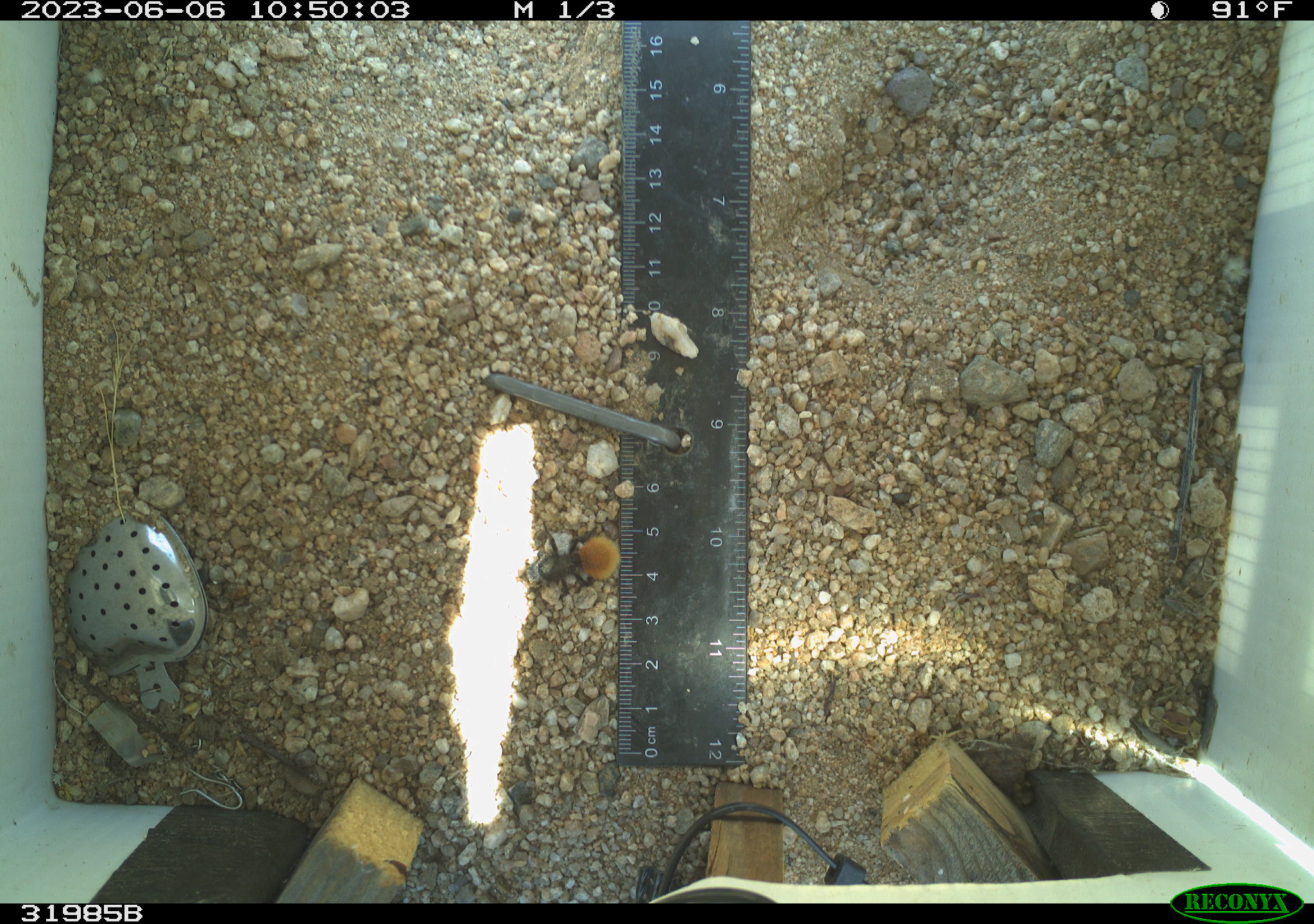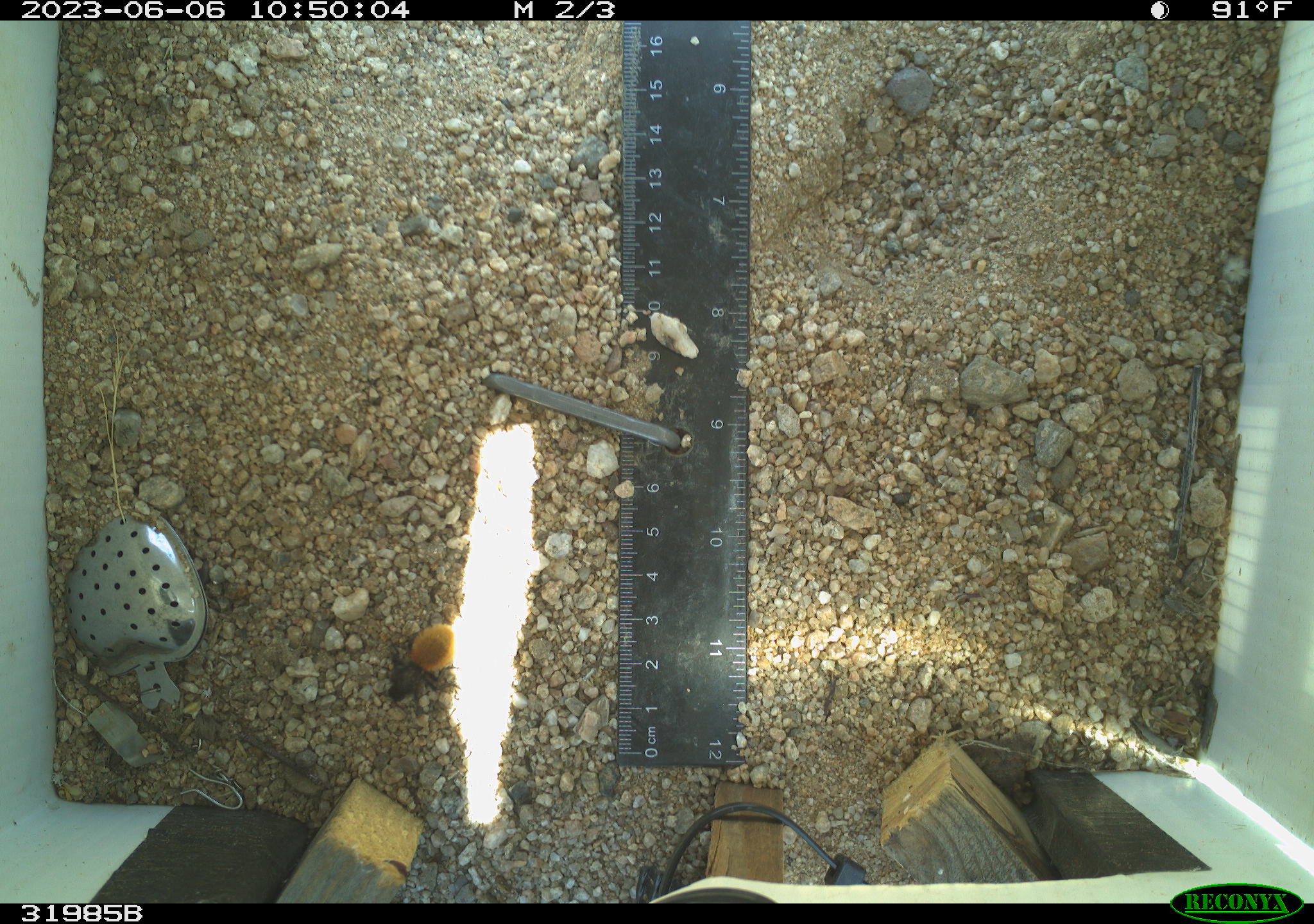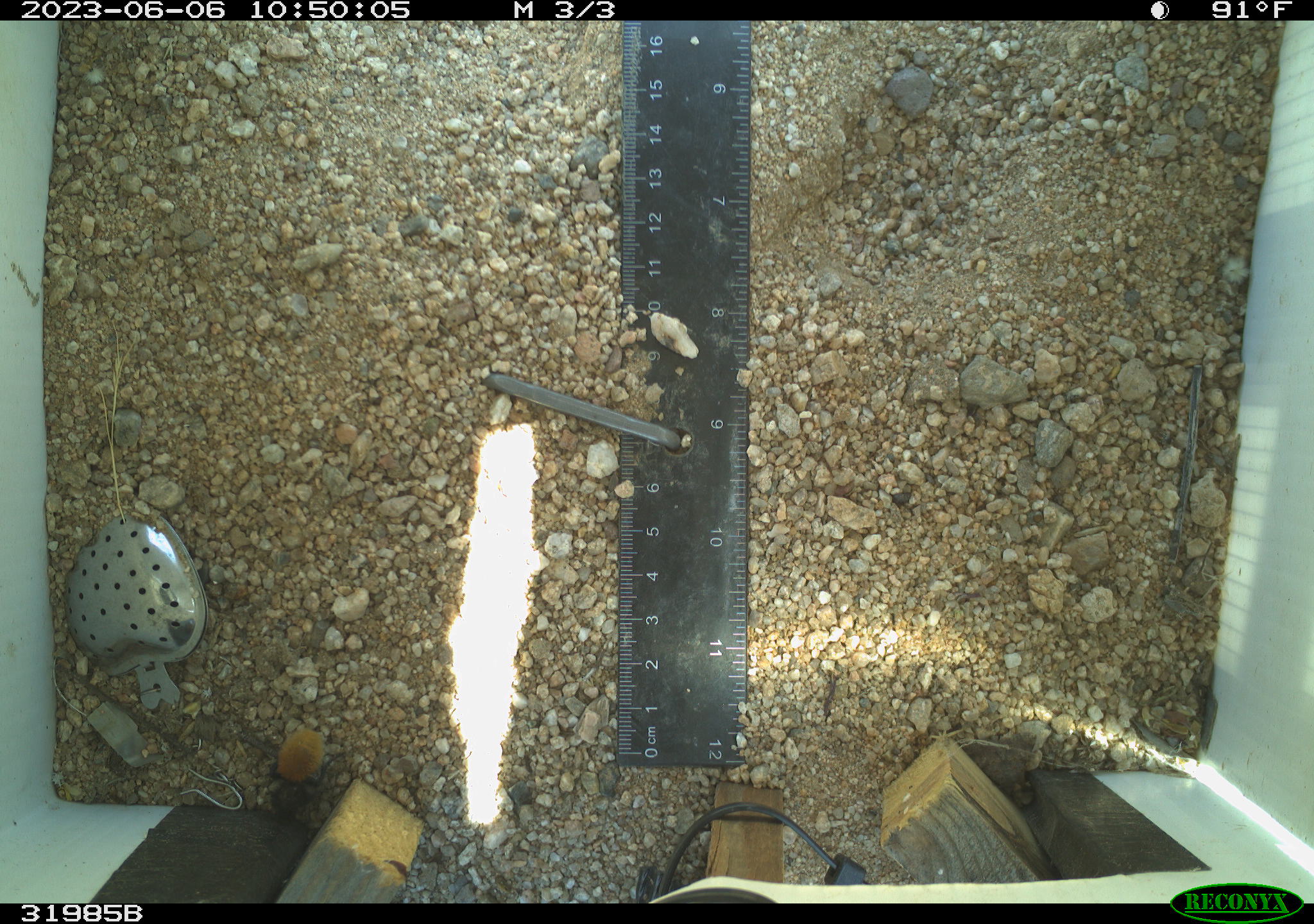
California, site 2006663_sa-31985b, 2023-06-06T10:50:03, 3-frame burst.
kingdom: Animalia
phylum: Arthropoda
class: Insecta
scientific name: Insecta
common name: insect